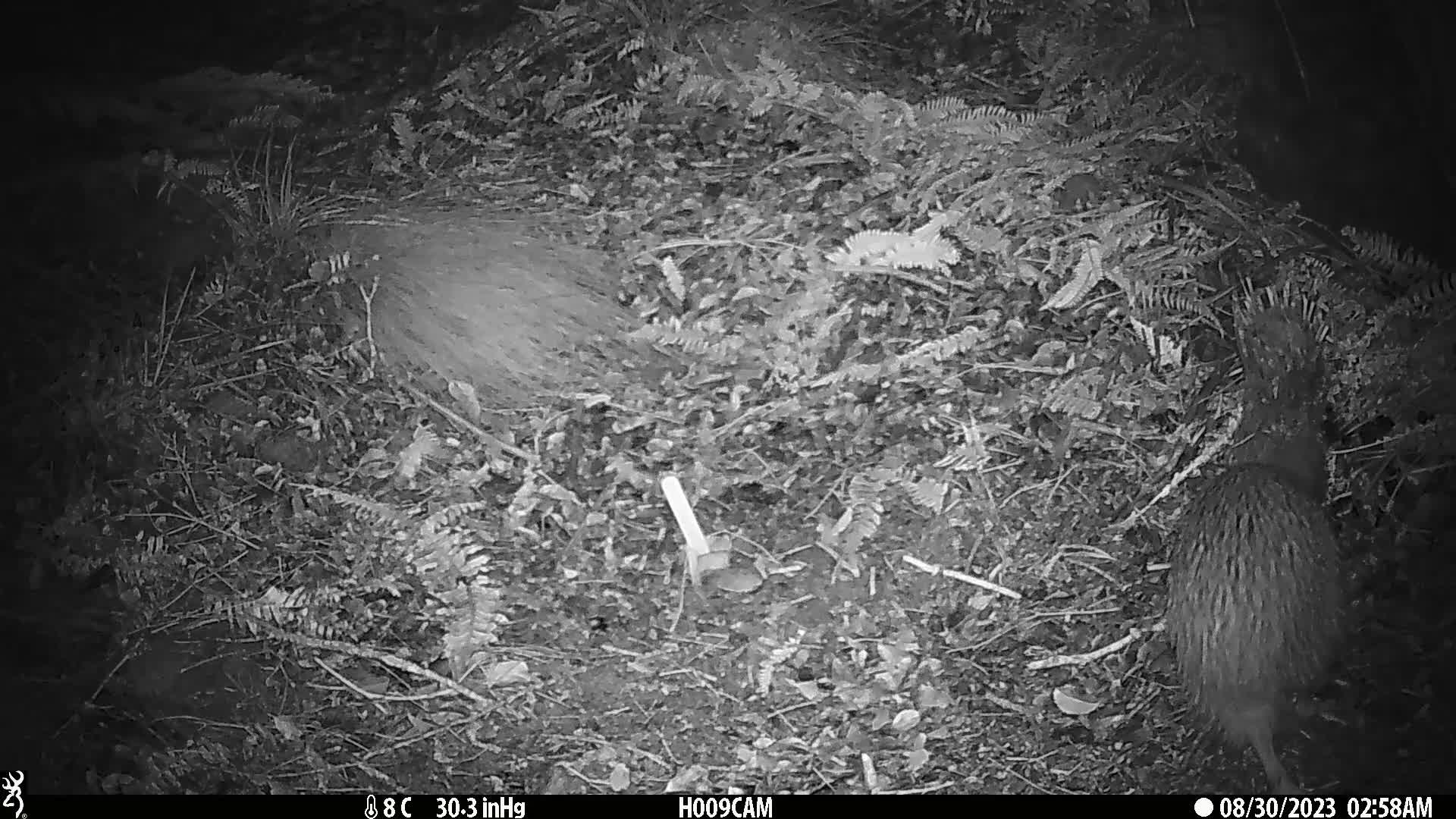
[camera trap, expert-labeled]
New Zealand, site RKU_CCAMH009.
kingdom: Animalia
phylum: Chordata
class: Aves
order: Apterygiformes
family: Apterygidae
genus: Apteryx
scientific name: Apteryx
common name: kiwi